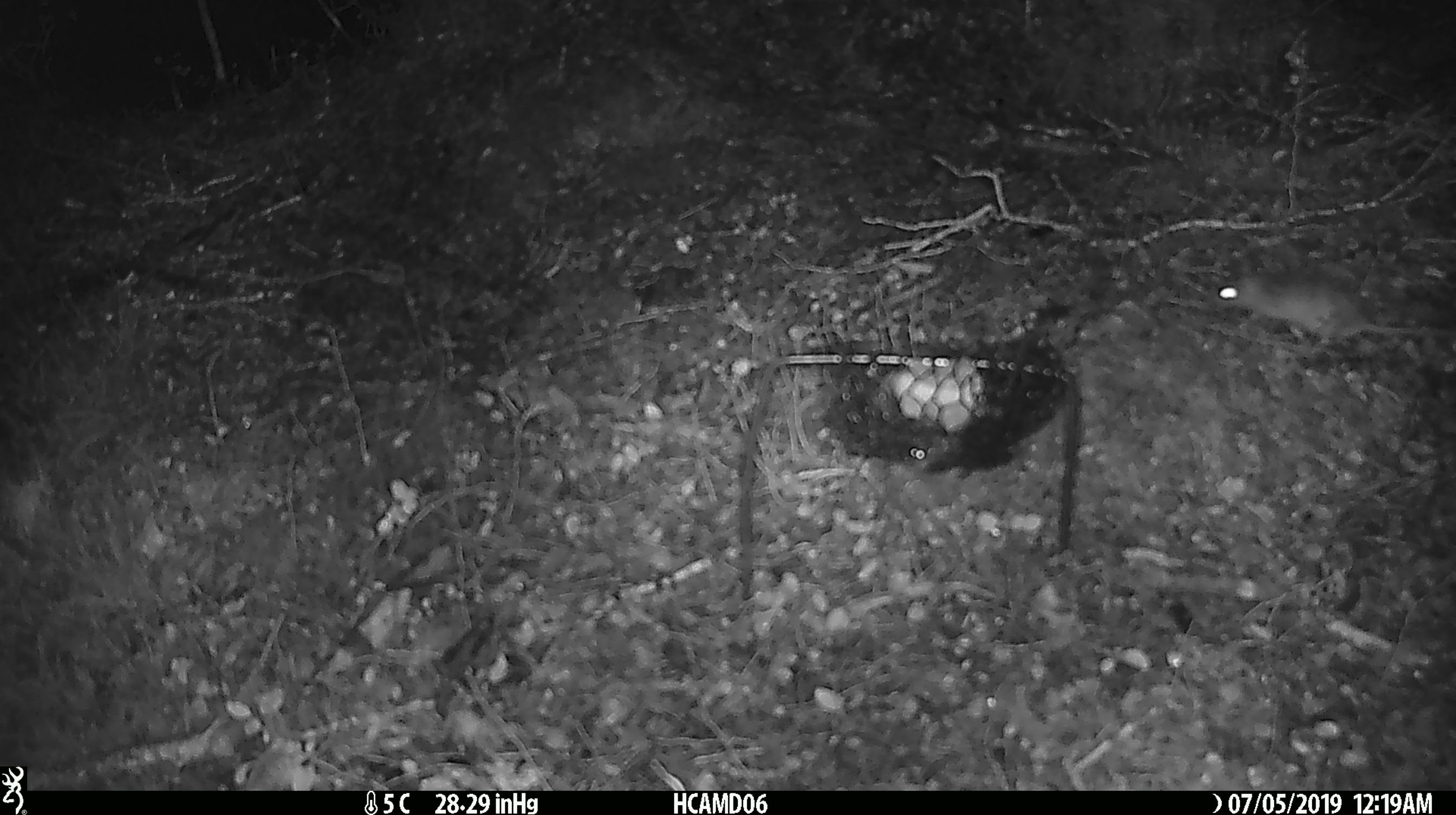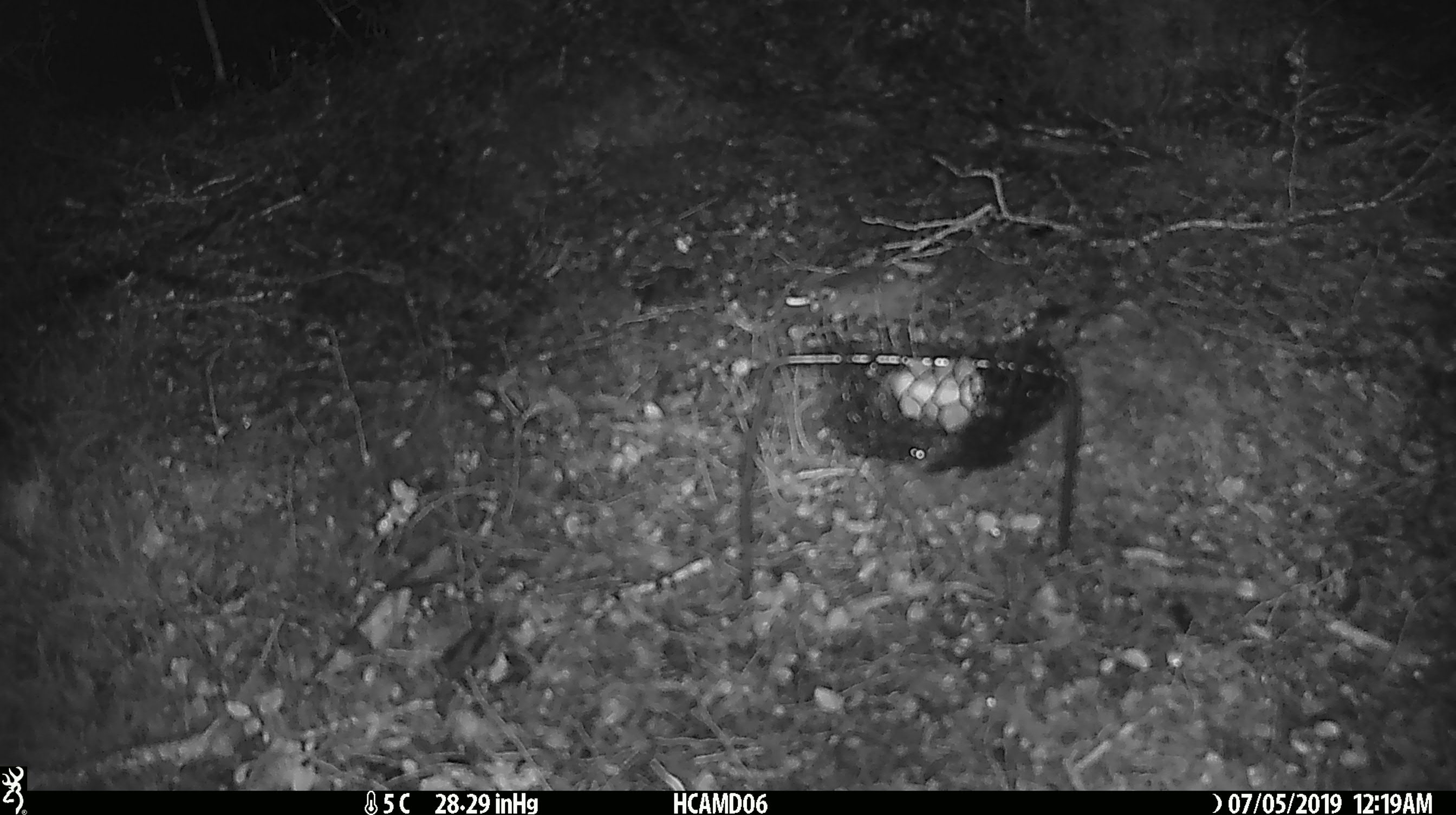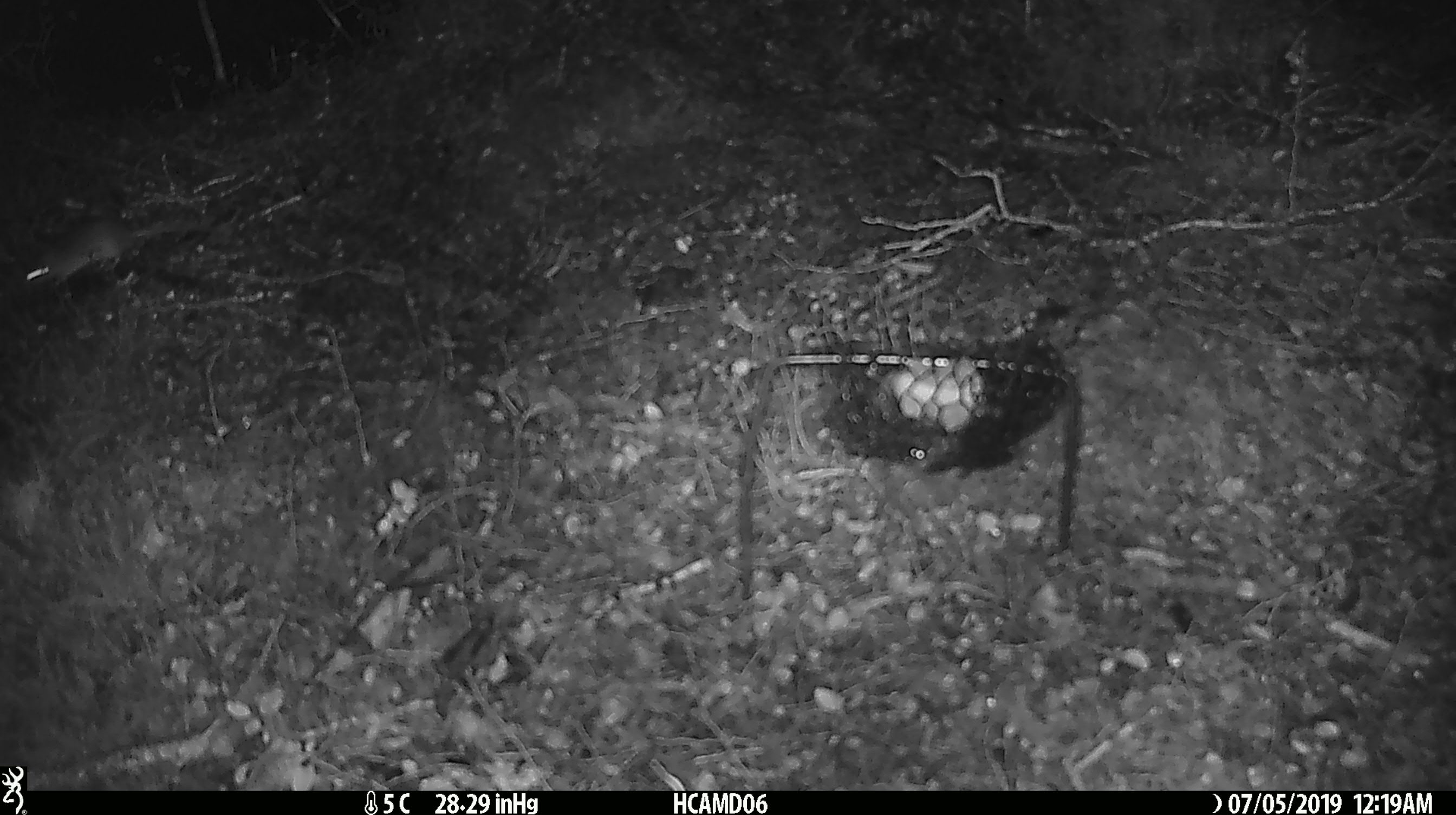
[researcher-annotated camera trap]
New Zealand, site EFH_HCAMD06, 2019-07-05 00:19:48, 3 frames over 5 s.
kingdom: Animalia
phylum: Chordata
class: Mammalia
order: Rodentia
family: Muridae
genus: Mus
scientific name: Mus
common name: mouse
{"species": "mouse (Mus)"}